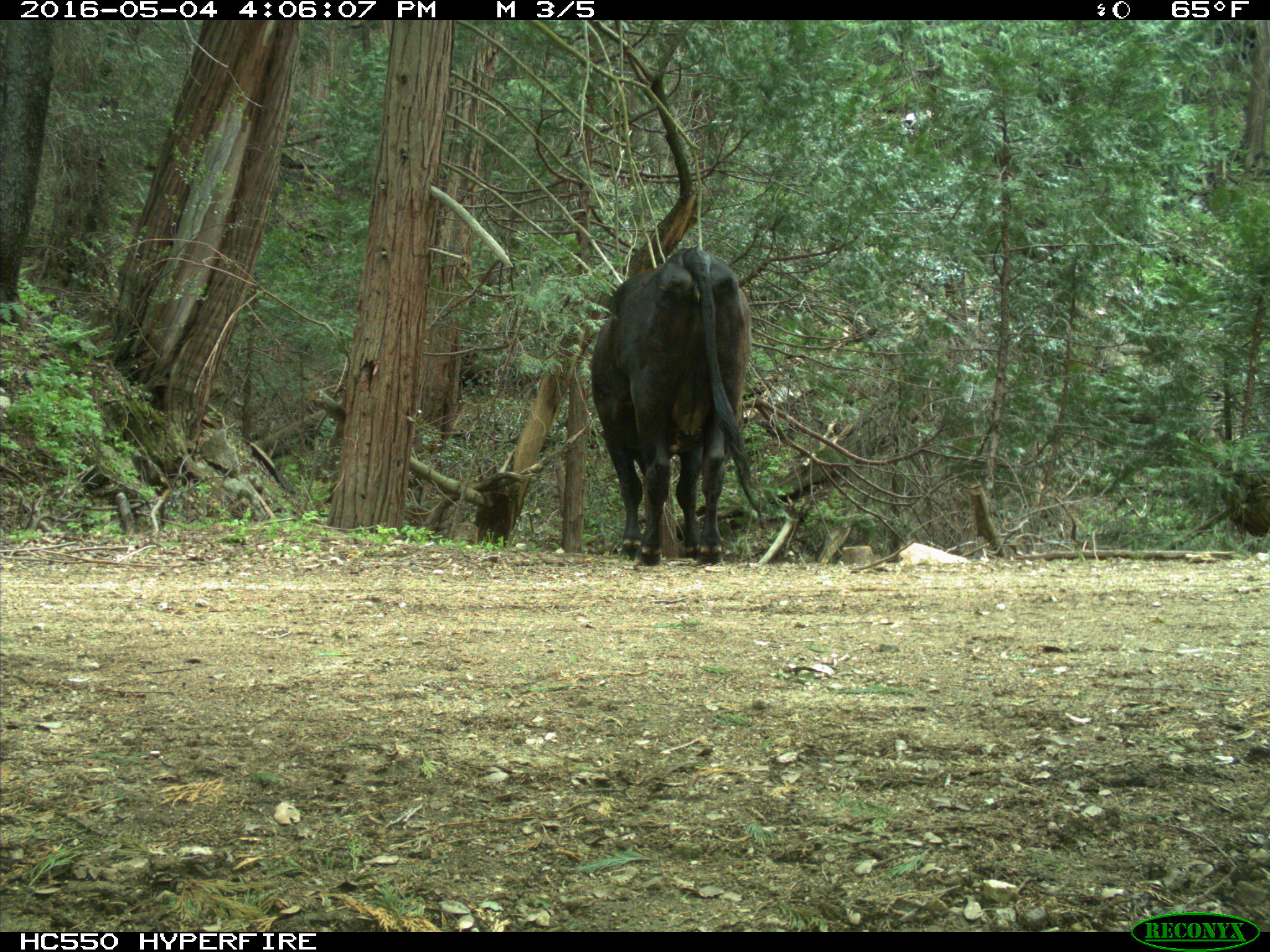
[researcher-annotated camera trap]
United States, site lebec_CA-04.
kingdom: Animalia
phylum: Chordata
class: Mammalia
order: Artiodactyla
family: Bovidae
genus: Bos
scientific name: Bos taurus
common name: domestic cow